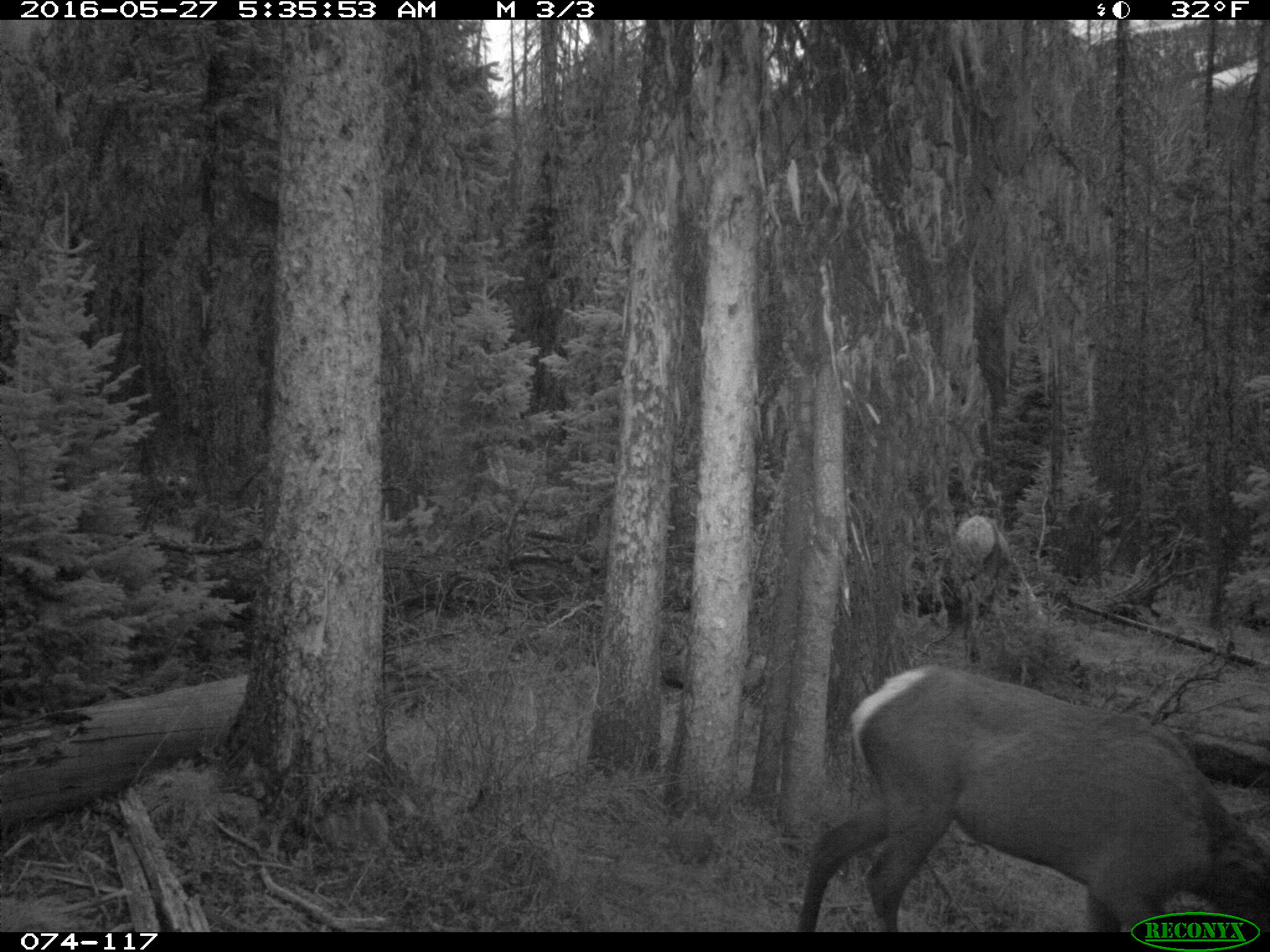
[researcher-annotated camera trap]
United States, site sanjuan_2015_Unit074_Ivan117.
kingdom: Animalia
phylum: Chordata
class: Mammalia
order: Artiodactyla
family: Cervidae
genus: Cervus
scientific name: Cervus elaphus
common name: red deer